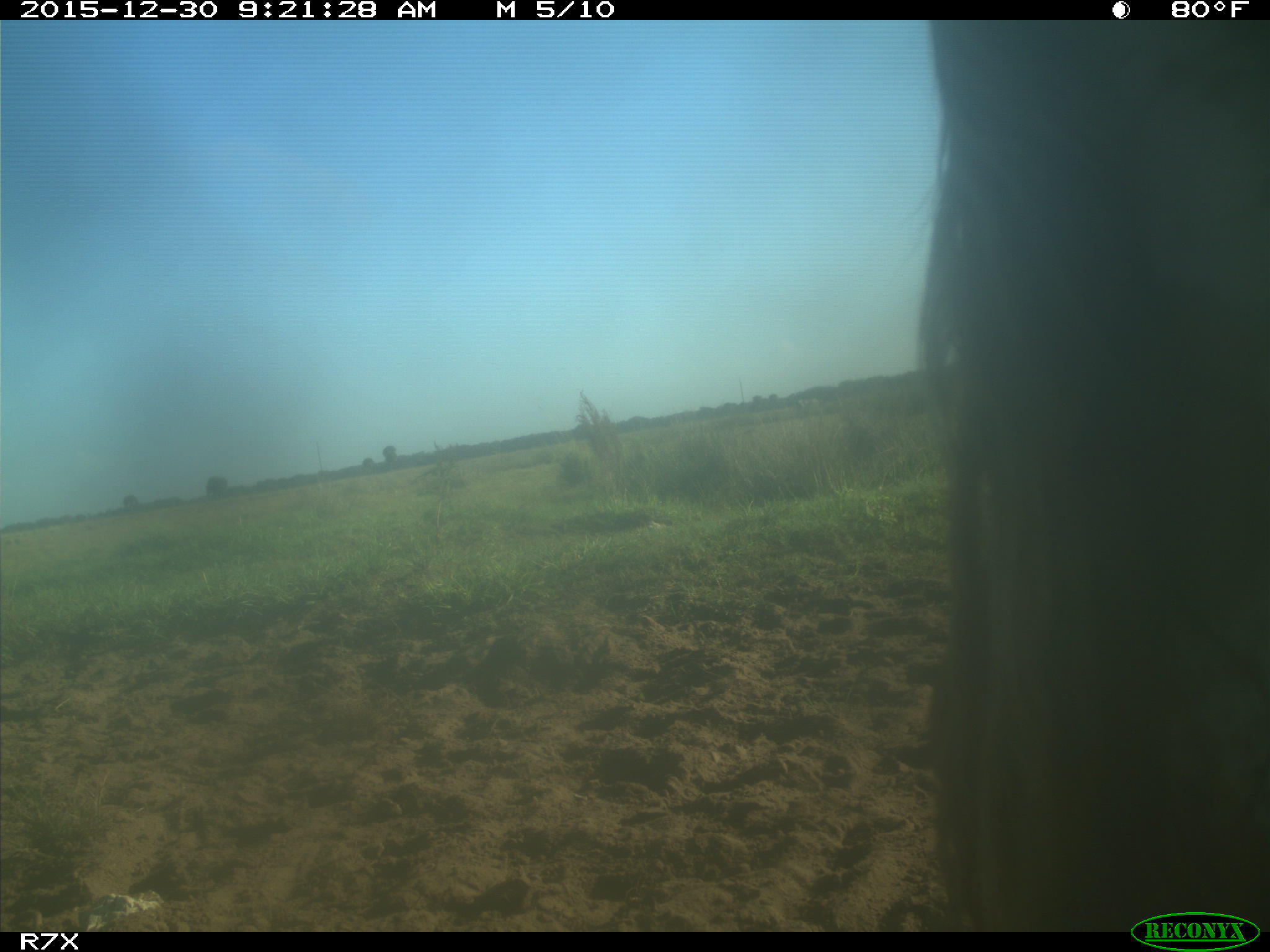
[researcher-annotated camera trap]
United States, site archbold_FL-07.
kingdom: Animalia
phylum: Chordata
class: Mammalia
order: Artiodactyla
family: Bovidae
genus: Bos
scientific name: Bos taurus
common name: domestic cow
Bos taurus (domestic cow).